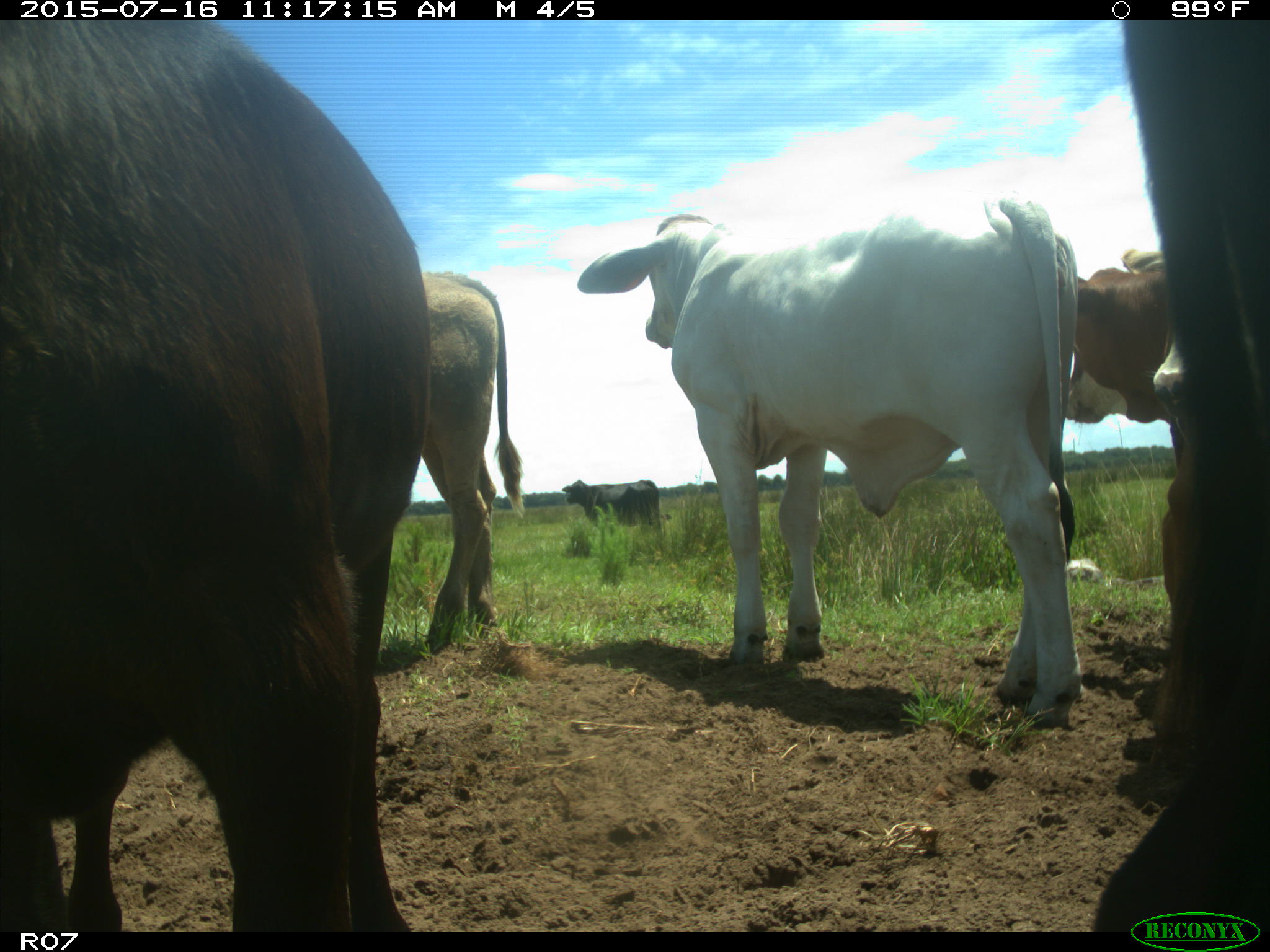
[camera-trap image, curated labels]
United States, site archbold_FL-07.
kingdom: Animalia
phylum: Chordata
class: Mammalia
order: Artiodactyla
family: Bovidae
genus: Bos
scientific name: Bos taurus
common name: domestic cow